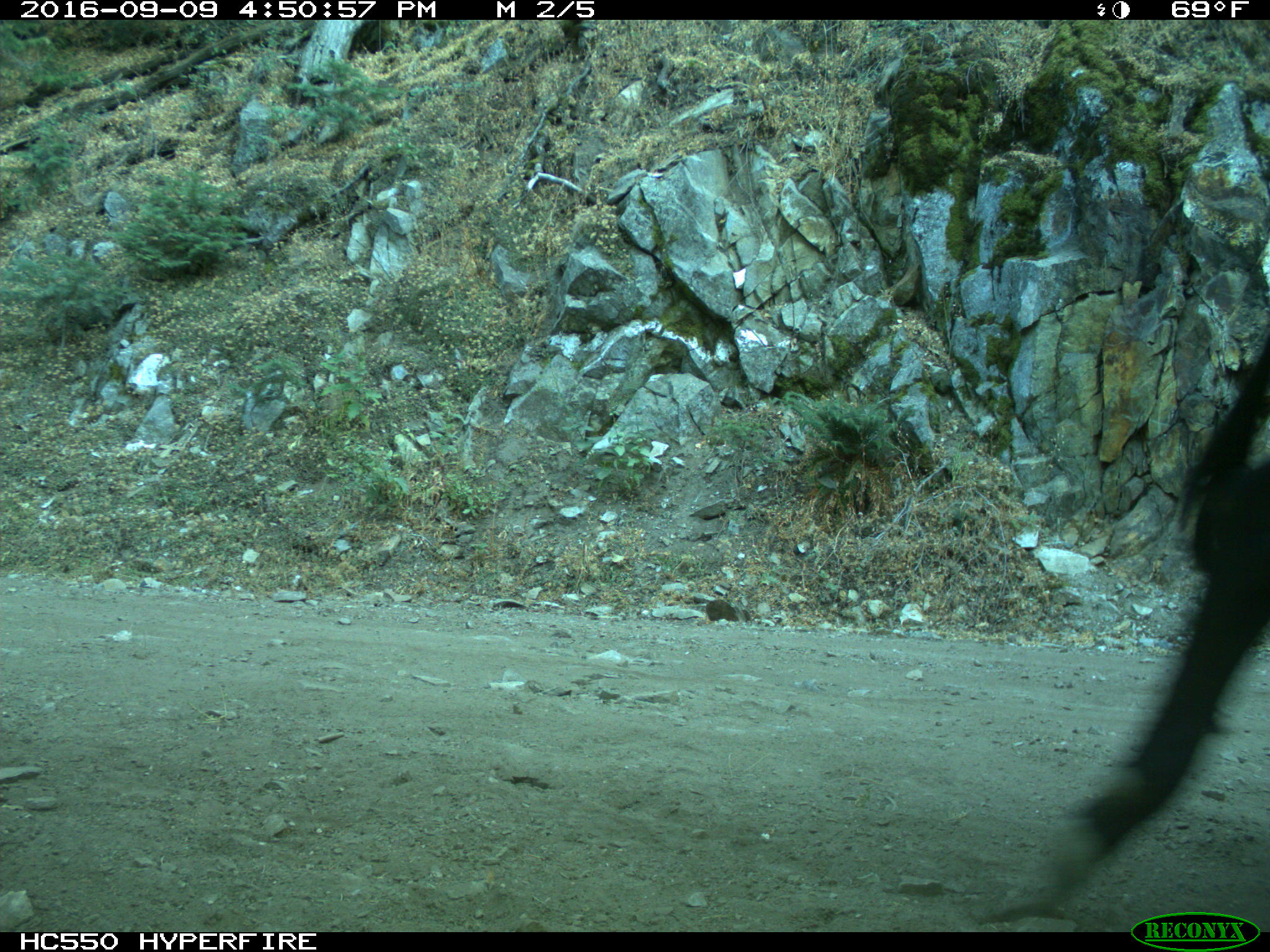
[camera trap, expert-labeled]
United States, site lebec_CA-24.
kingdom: Animalia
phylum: Chordata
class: Mammalia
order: Artiodactyla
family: Bovidae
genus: Bos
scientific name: Bos taurus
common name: domestic cow